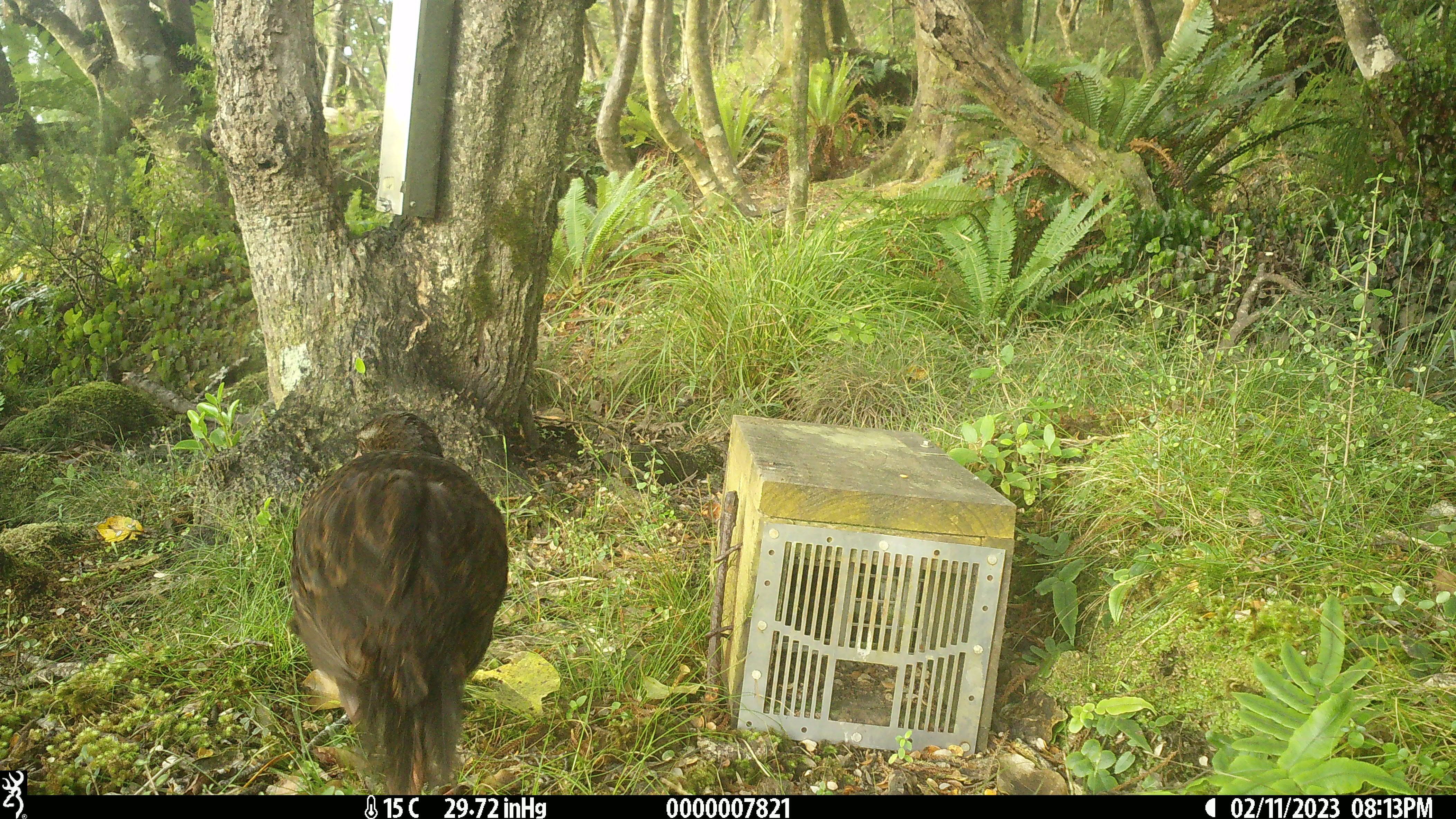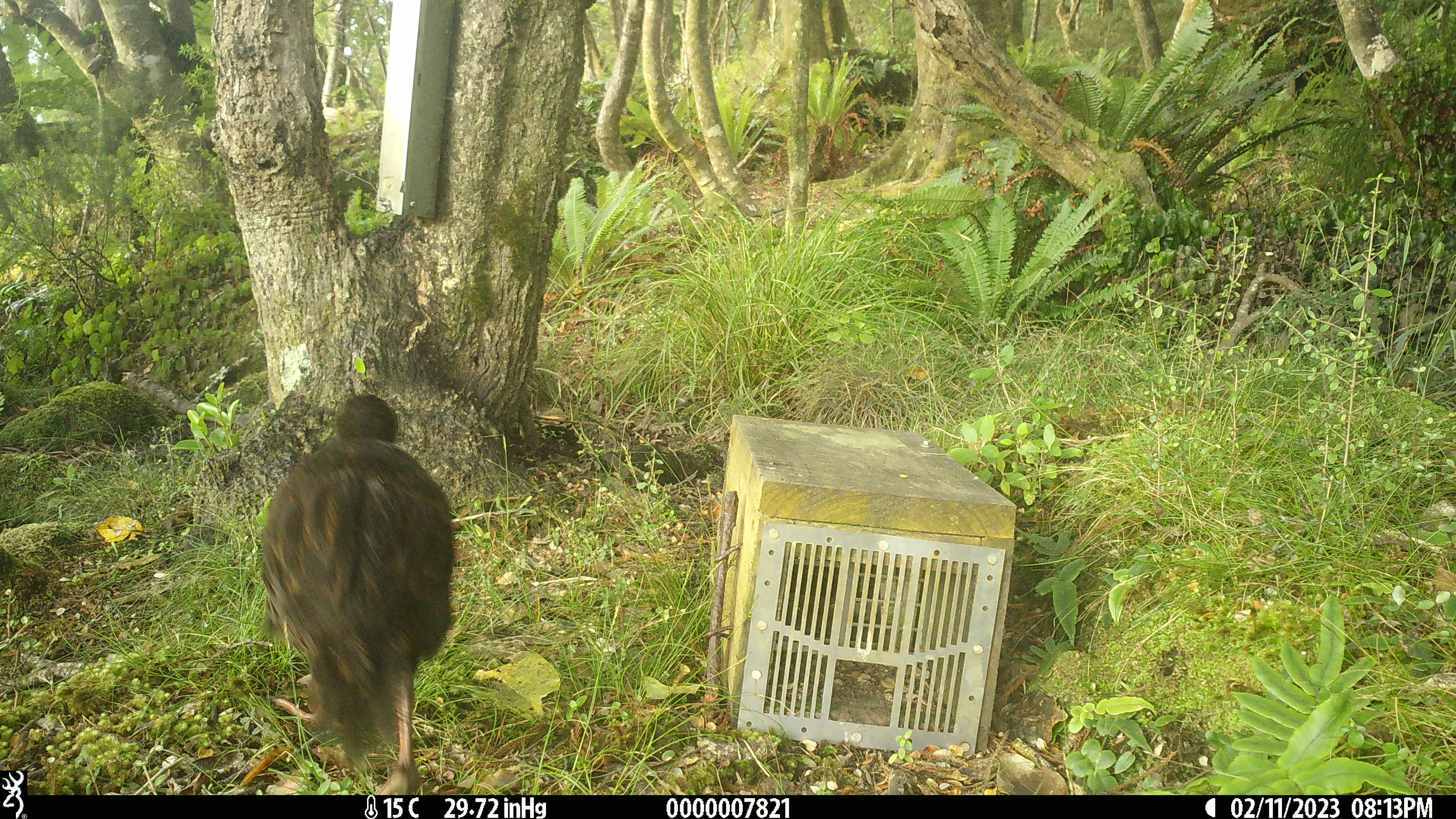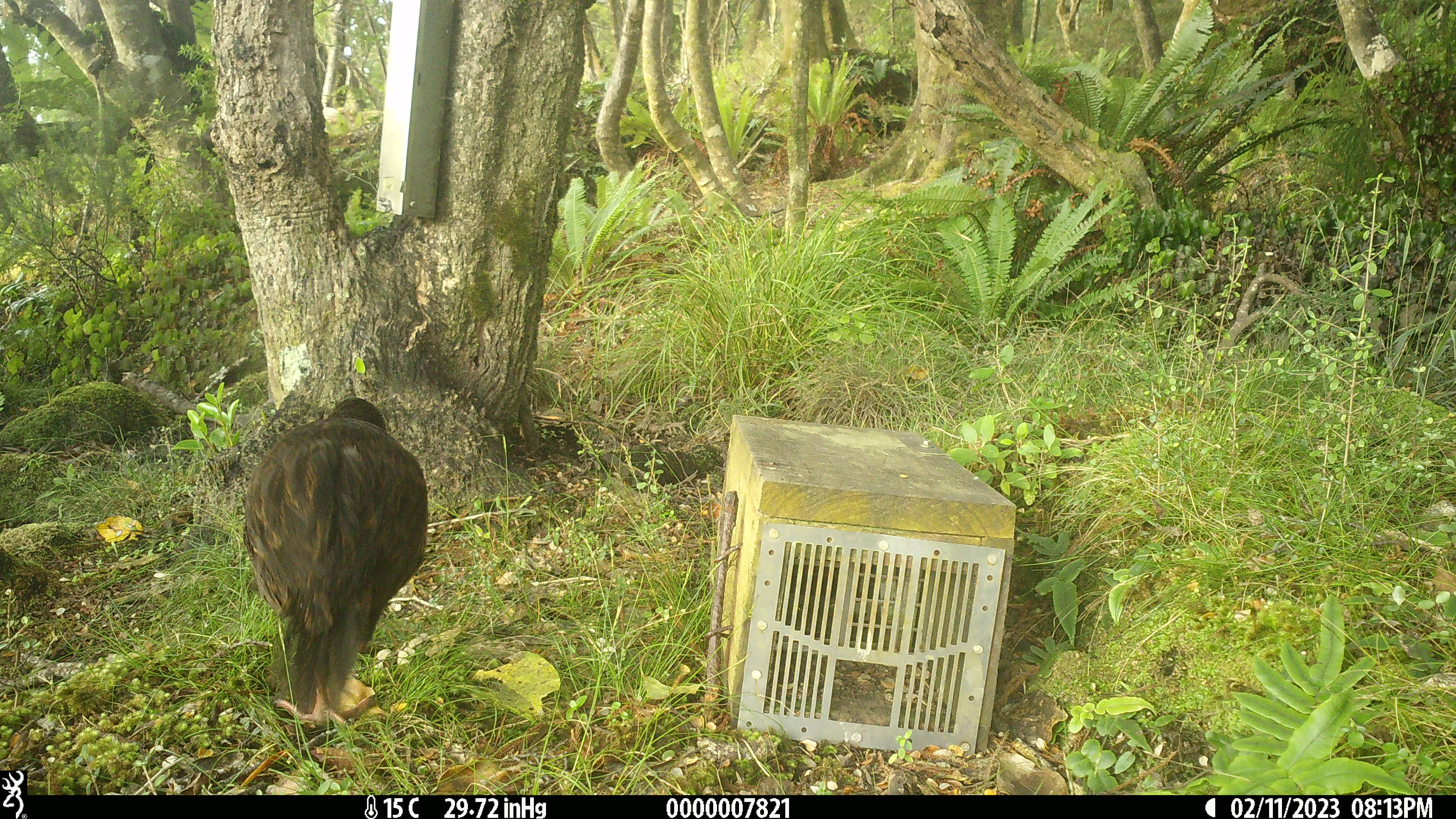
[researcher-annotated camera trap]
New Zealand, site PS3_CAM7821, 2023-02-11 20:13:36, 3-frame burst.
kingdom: Animalia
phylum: Chordata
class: Aves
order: Gruiformes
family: Rallidae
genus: Gallirallus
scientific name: Gallirallus australis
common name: weka